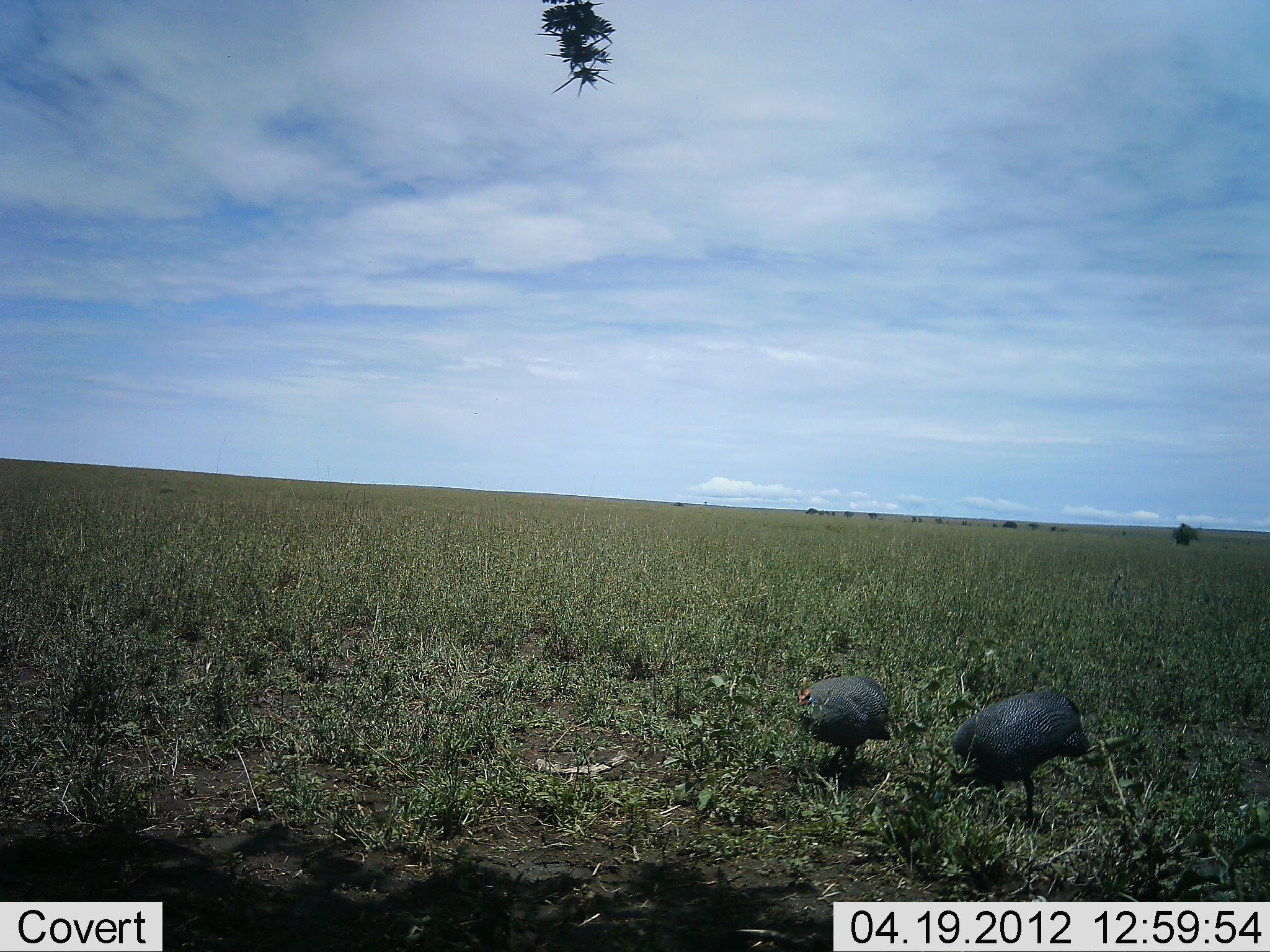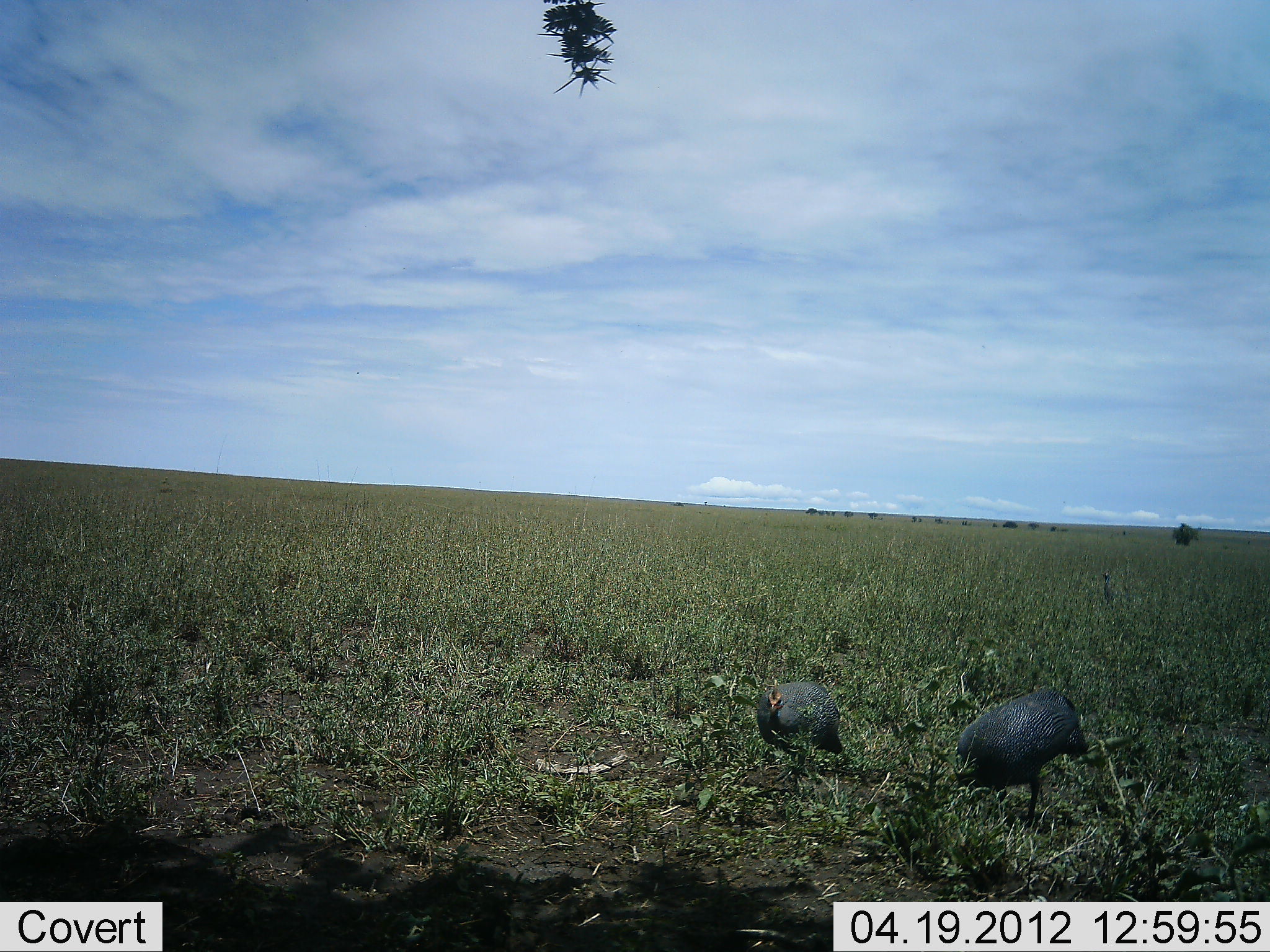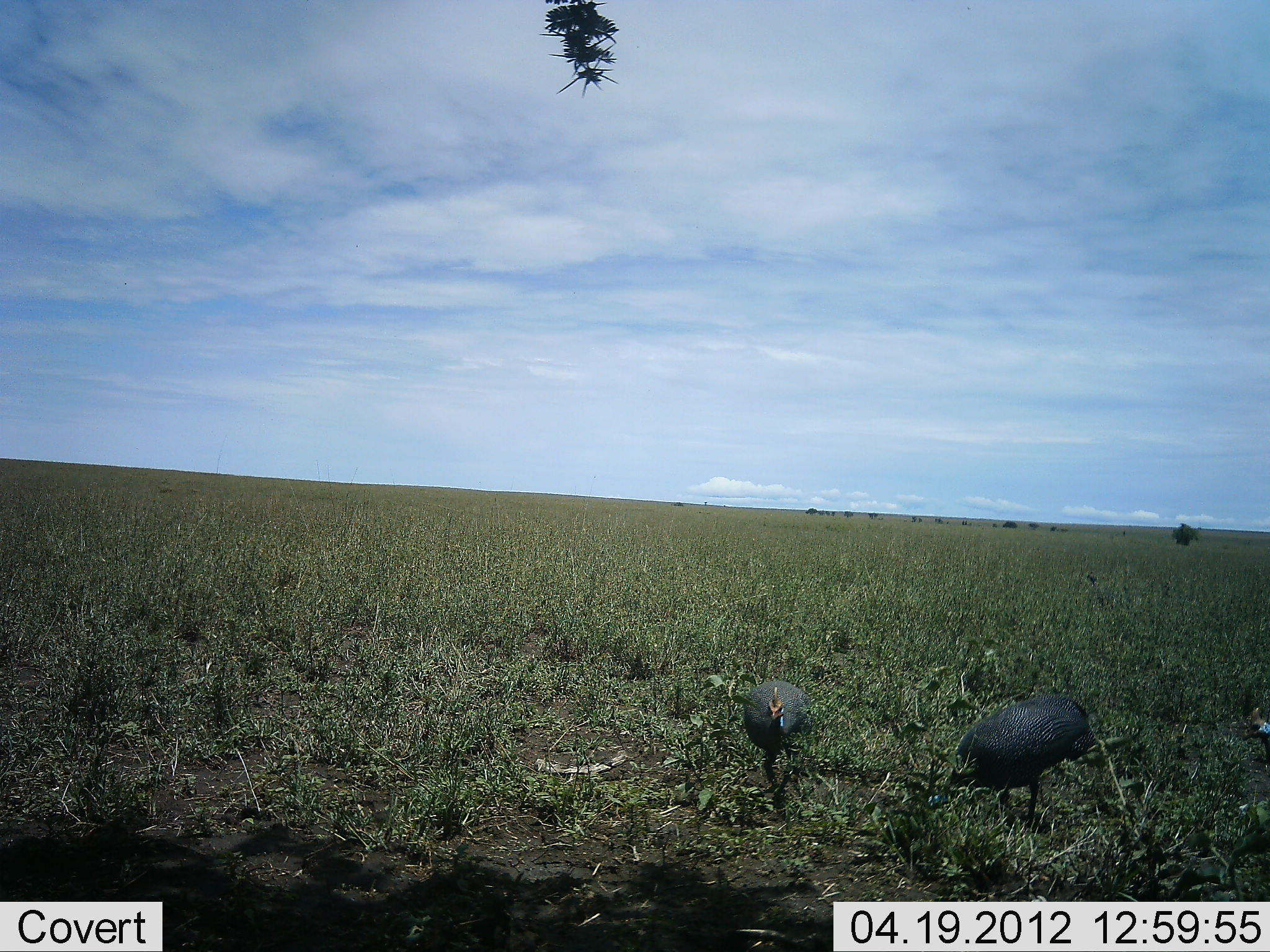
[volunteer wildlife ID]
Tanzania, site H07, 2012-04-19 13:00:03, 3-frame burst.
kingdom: Animalia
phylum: Chordata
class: Aves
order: Galliformes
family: Numididae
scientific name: Numididae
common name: guinea fowl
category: guineafowl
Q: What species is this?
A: Guineafowl (guinea fowl) (Numididae).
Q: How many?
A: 3.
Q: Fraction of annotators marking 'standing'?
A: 35%.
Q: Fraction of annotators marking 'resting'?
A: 0%.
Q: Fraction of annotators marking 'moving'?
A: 41%.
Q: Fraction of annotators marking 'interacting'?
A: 0%.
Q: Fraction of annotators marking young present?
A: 0%.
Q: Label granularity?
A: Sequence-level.